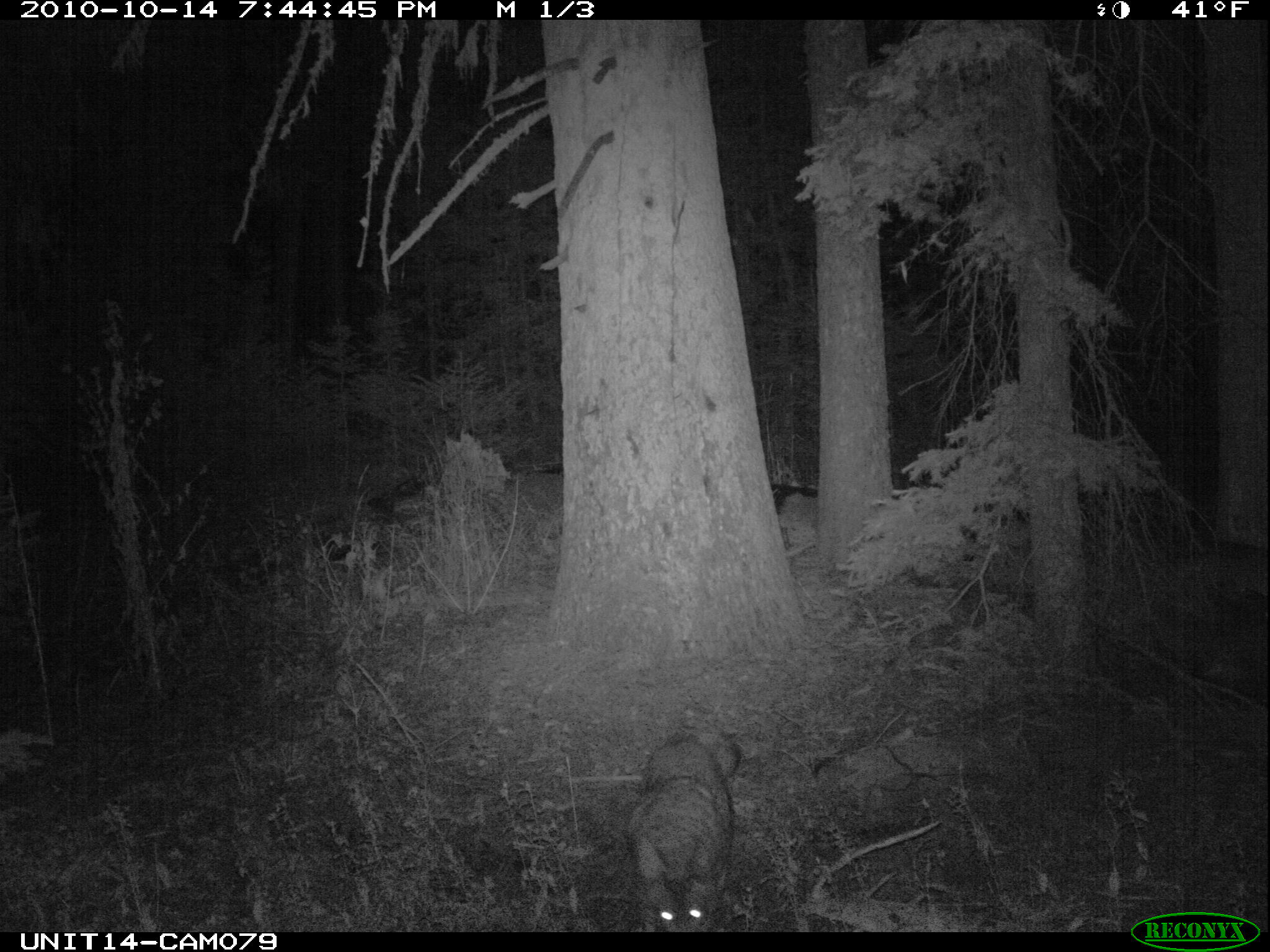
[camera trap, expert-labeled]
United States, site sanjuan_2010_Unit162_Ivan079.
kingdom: Animalia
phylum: Chordata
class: Mammalia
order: Carnivora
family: Canidae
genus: Canis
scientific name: Canis latrans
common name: coyote